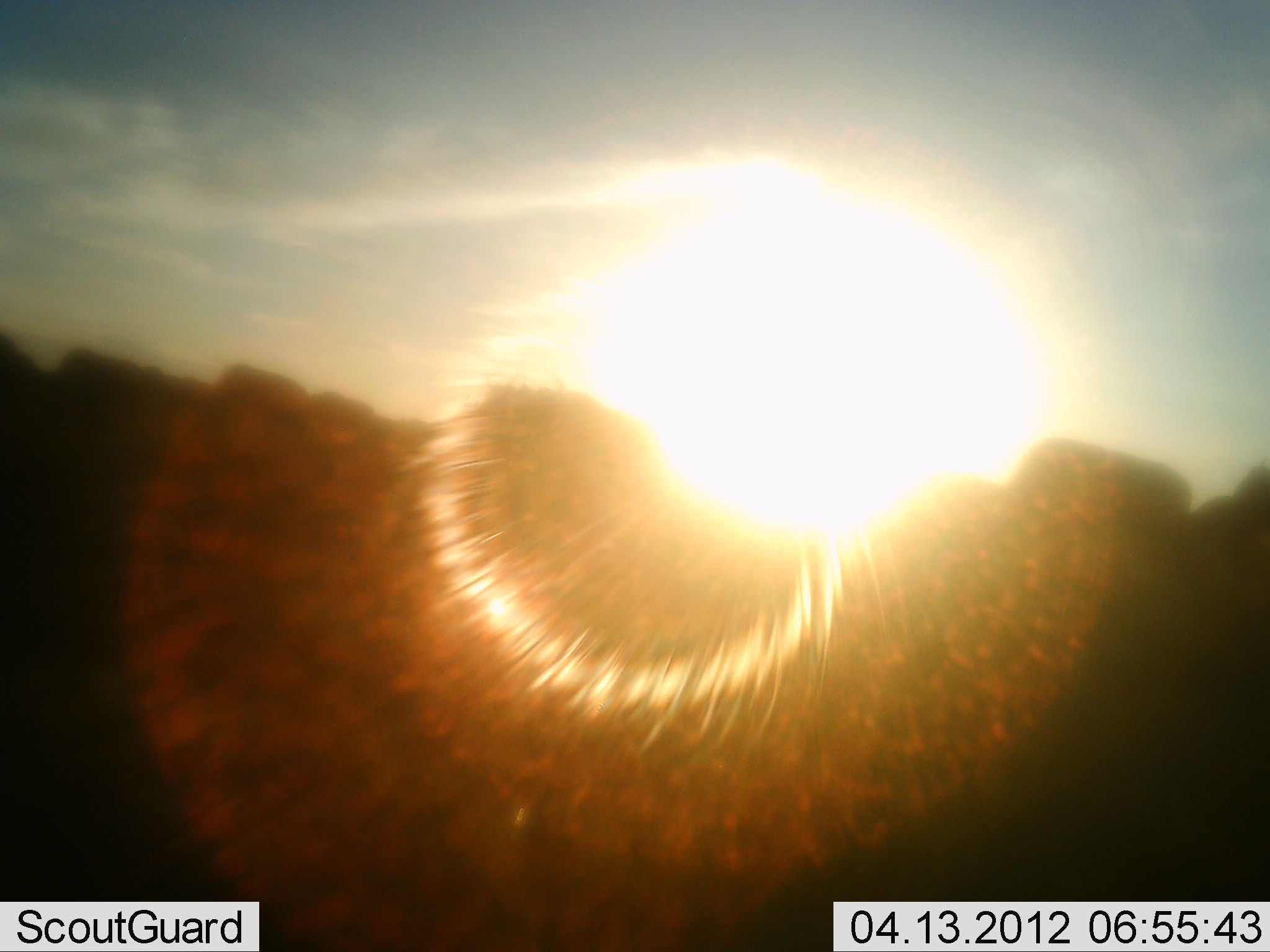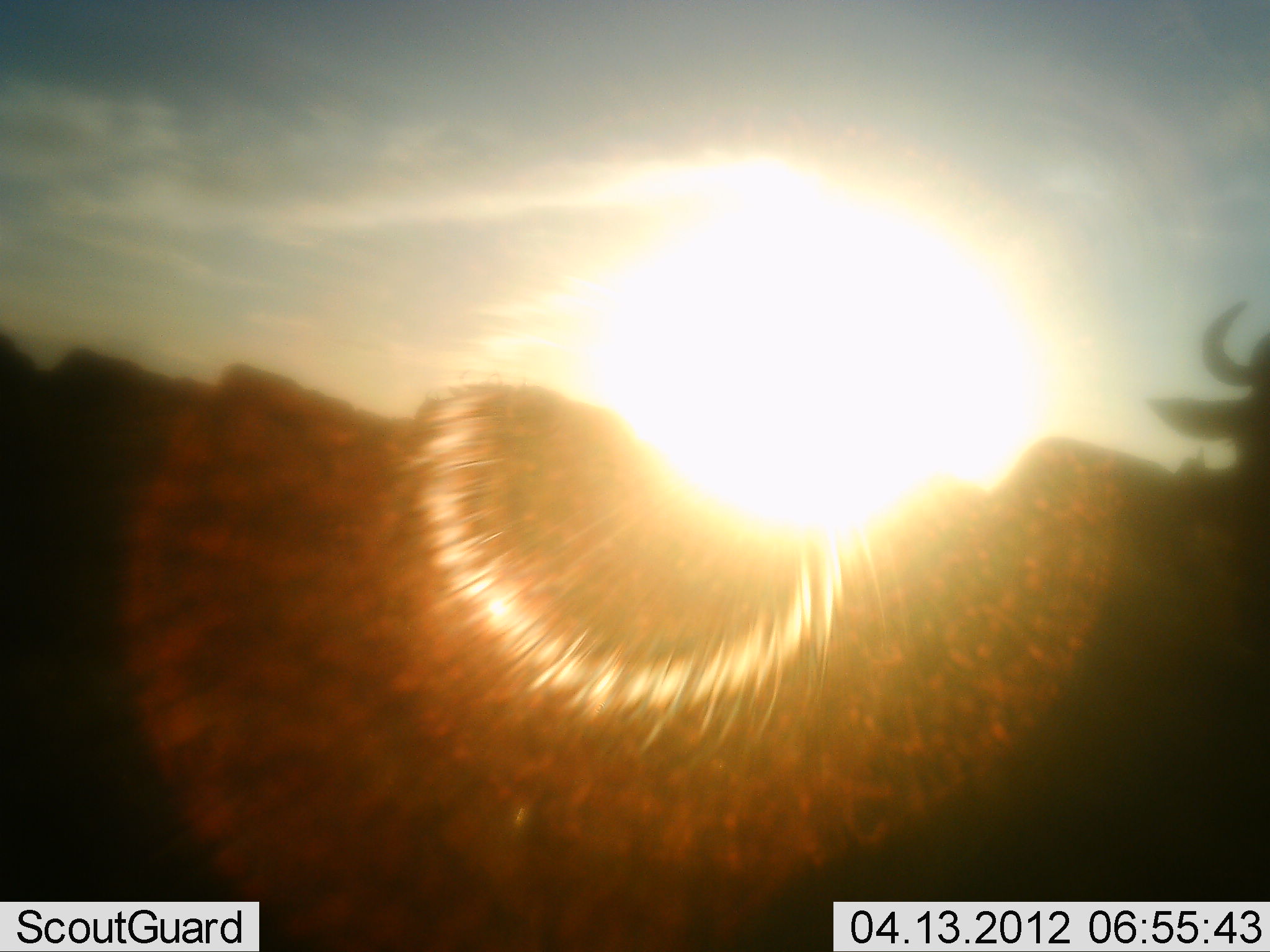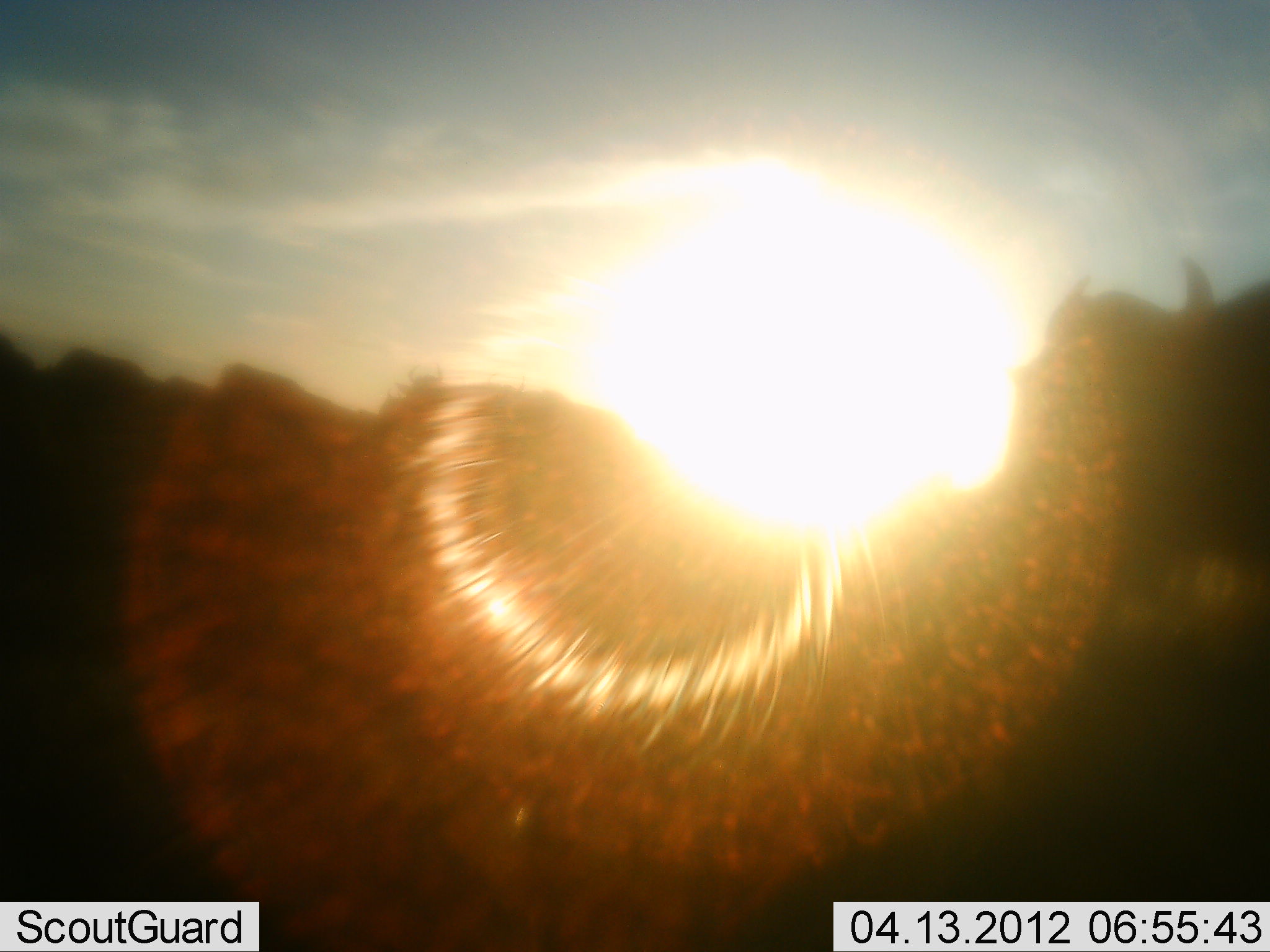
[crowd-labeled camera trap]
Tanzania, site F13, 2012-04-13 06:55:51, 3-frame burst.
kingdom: Animalia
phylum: Chordata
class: Mammalia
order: Artiodactyla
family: Bovidae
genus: Connochaetes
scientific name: Connochaetes taurinus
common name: blue wildebeest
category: wildebeest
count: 4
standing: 43%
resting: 0%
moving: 81%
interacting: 0%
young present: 0%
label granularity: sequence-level